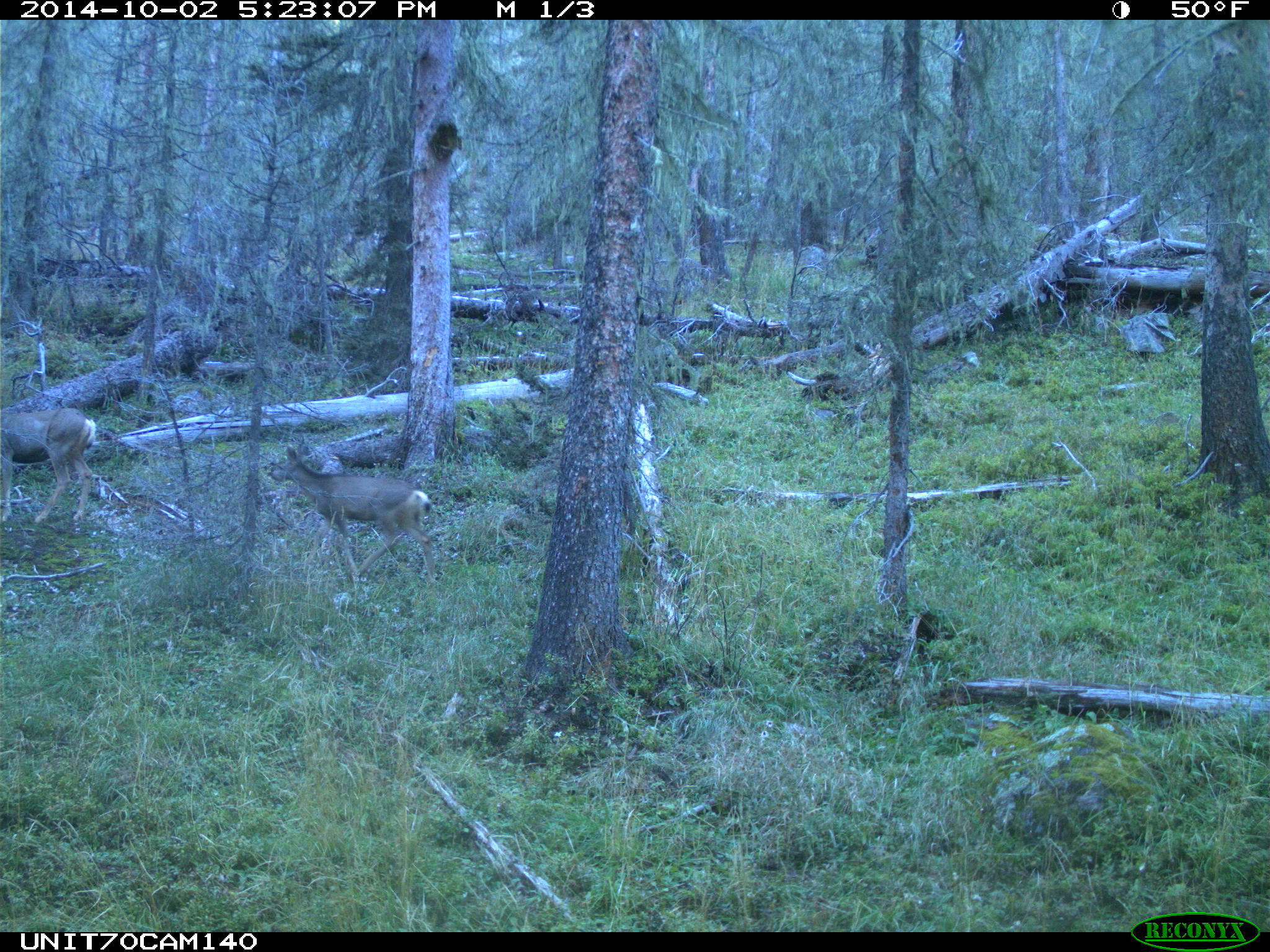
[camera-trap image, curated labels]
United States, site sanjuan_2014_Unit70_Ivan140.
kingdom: Animalia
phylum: Chordata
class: Mammalia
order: Artiodactyla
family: Cervidae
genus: Odocoileus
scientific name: Odocoileus hemionus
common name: mule deer